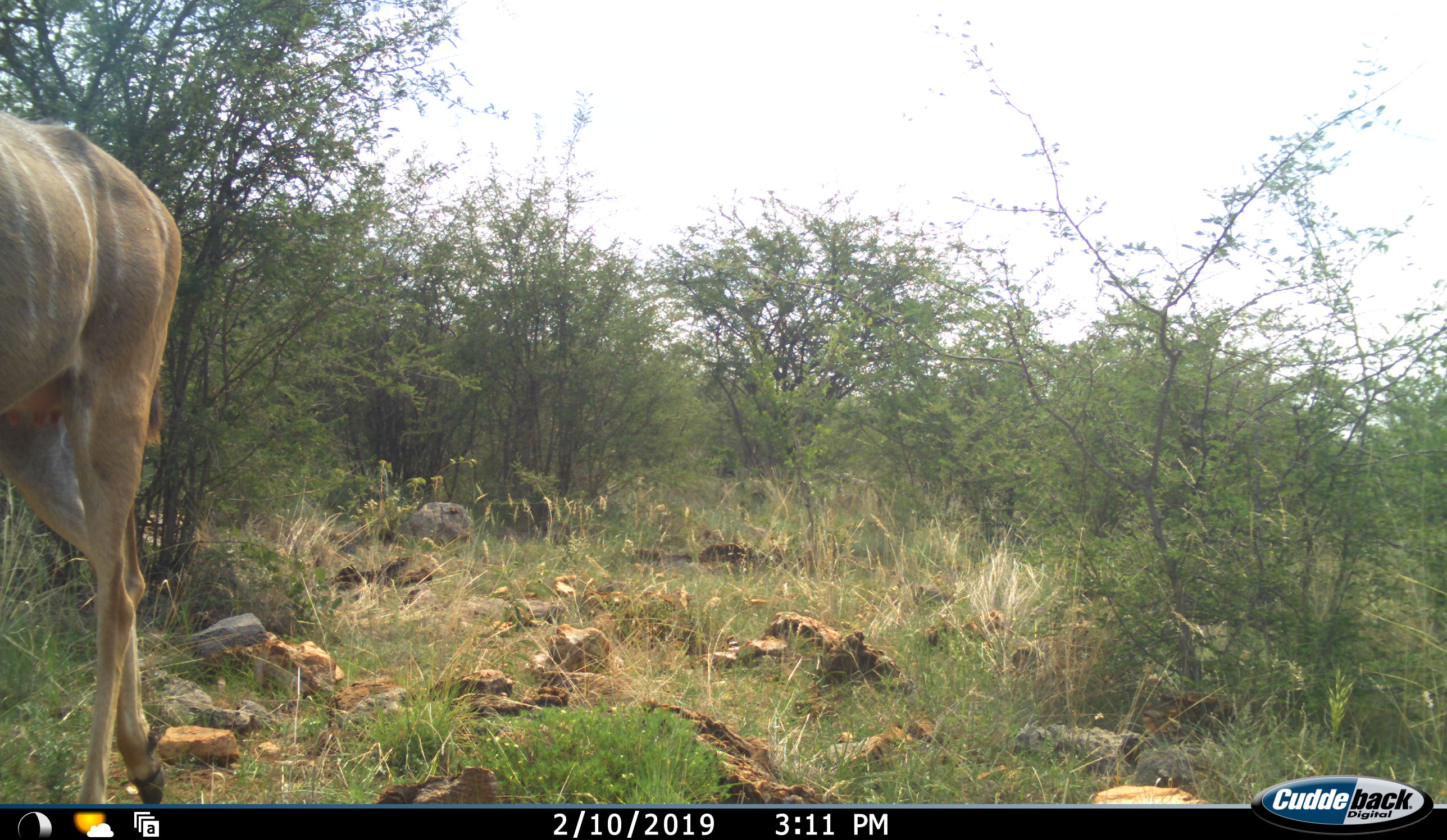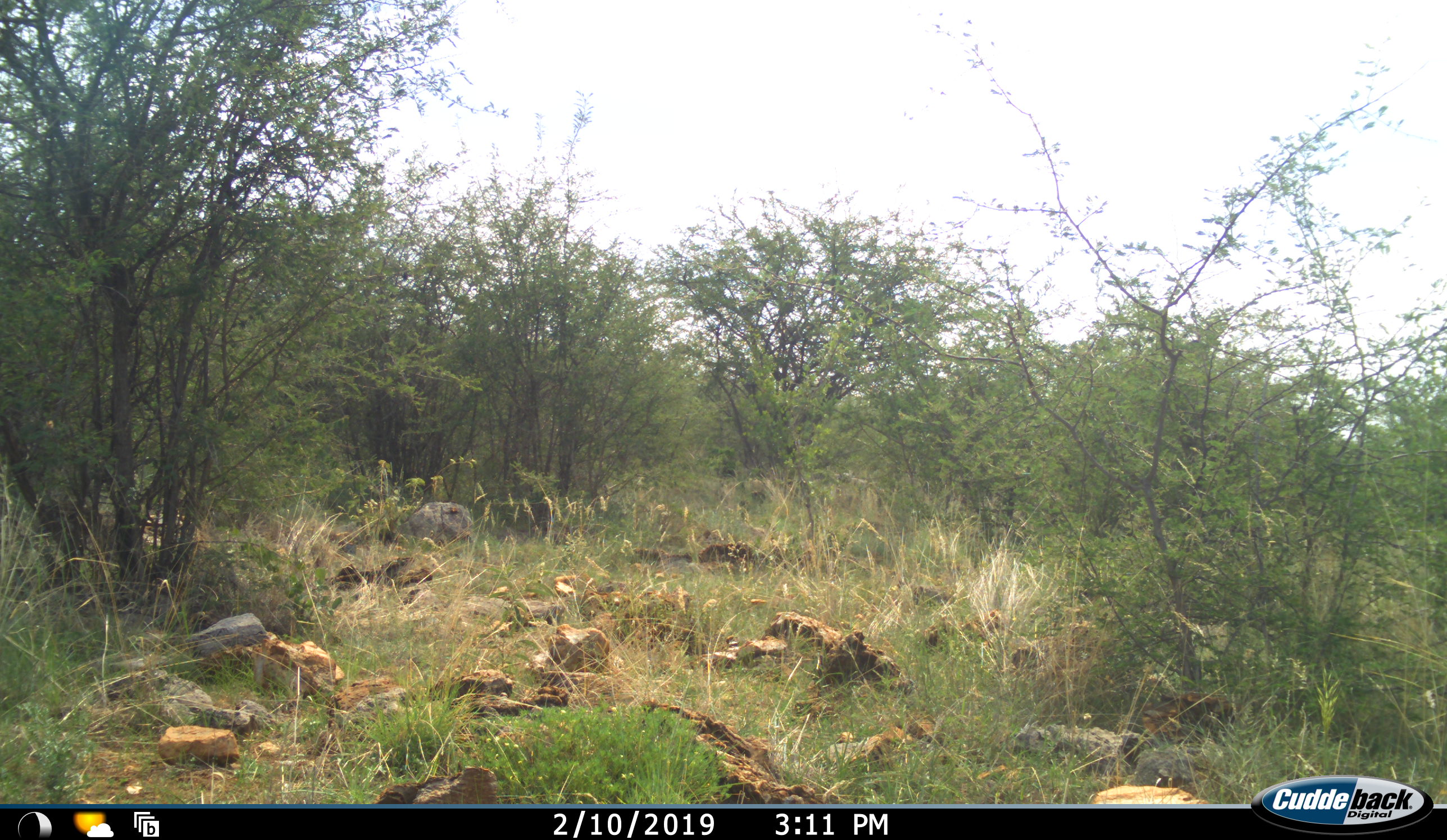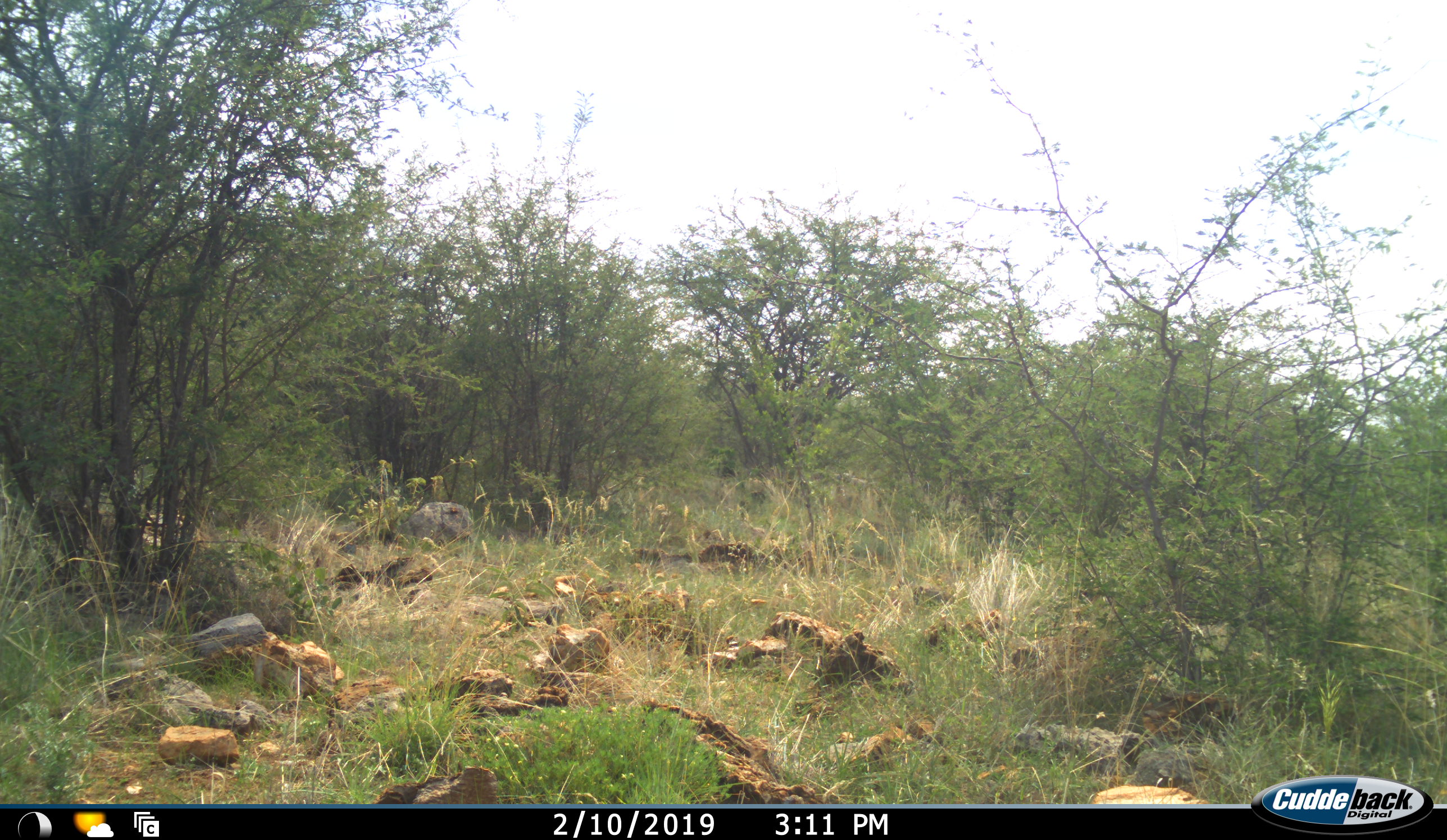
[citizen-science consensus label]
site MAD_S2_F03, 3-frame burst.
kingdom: Animalia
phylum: Chordata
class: Mammalia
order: Artiodactyla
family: Bovidae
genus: Tragelaphus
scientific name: Tragelaphus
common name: kudu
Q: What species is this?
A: Kudu (Tragelaphus).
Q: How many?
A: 1.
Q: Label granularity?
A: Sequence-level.